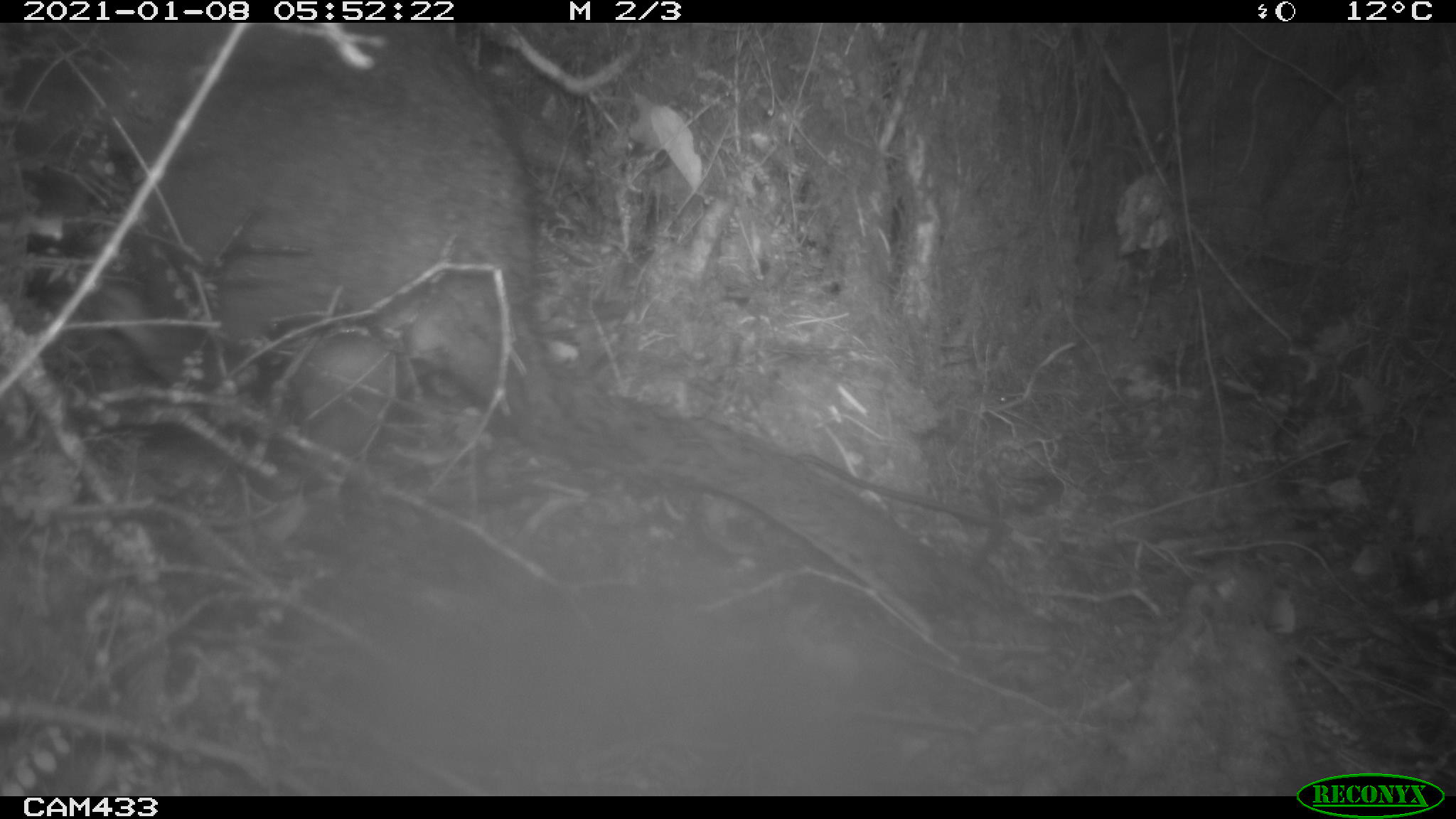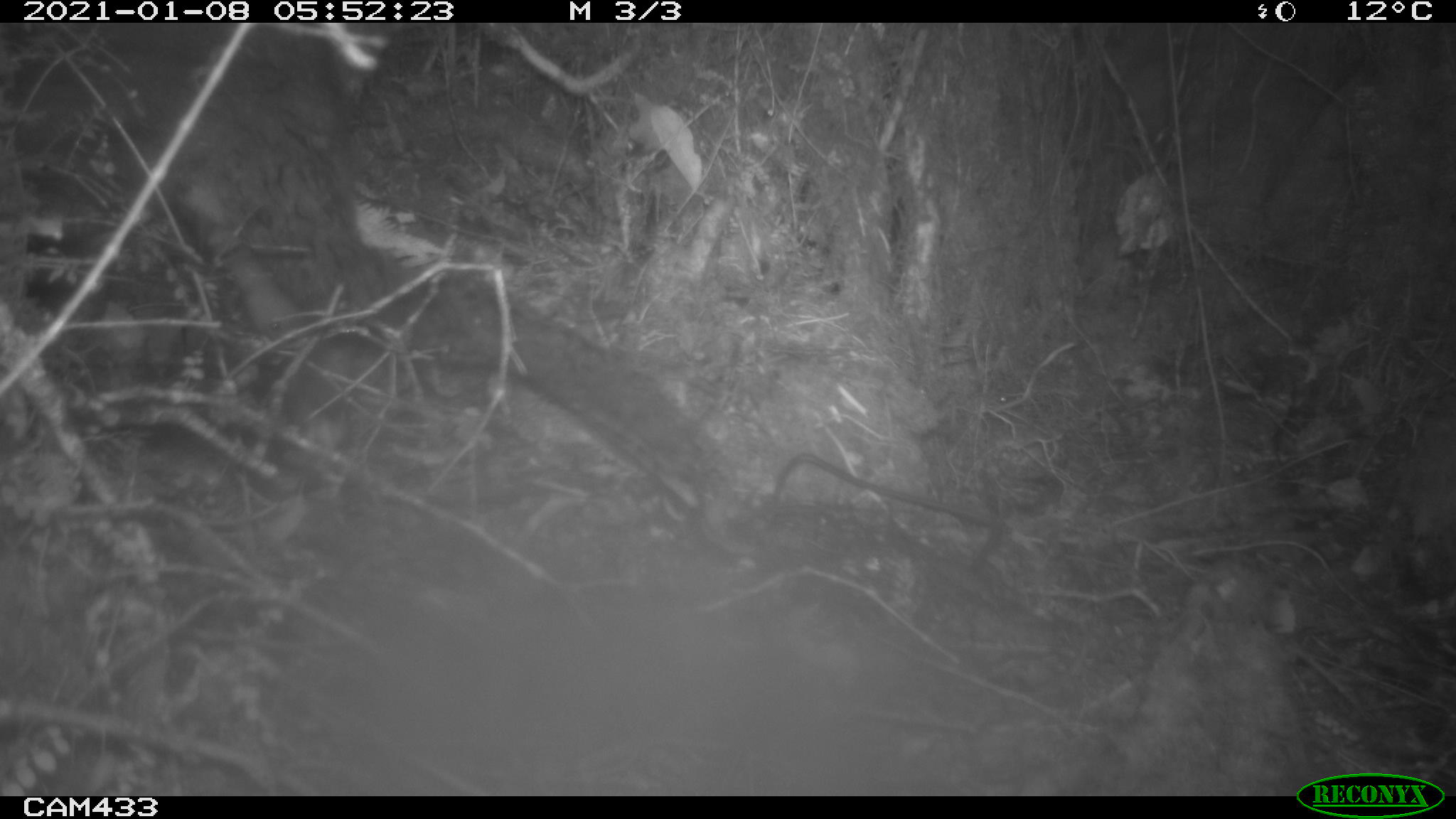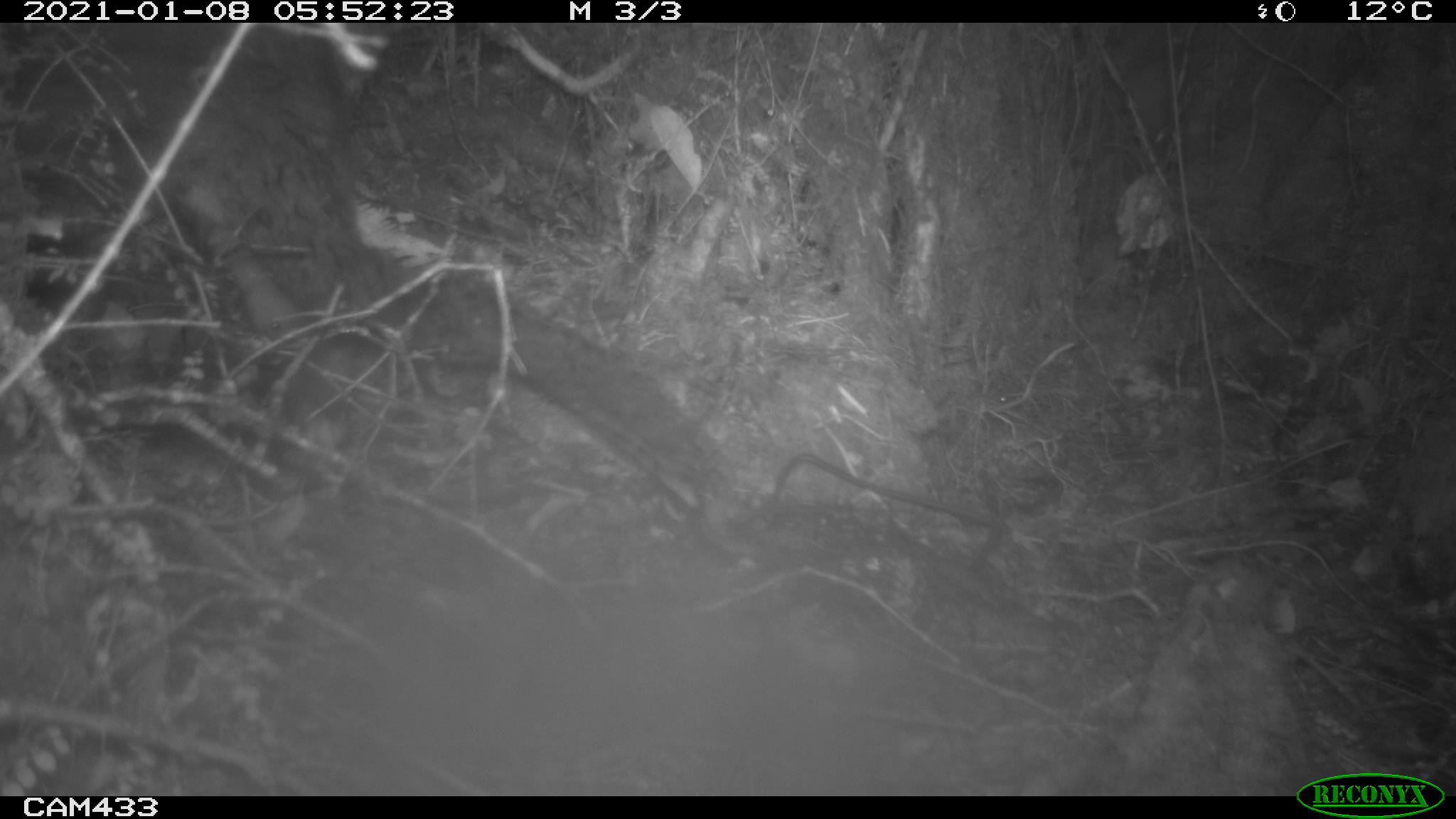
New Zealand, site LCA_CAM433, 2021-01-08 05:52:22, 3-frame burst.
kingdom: Animalia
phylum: Chordata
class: Mammalia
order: Diprotodontia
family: Phalangeridae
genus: Trichosurus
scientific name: Trichosurus vulpecula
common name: common brushtail possum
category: possum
Possum (common brushtail possum) (Trichosurus vulpecula).